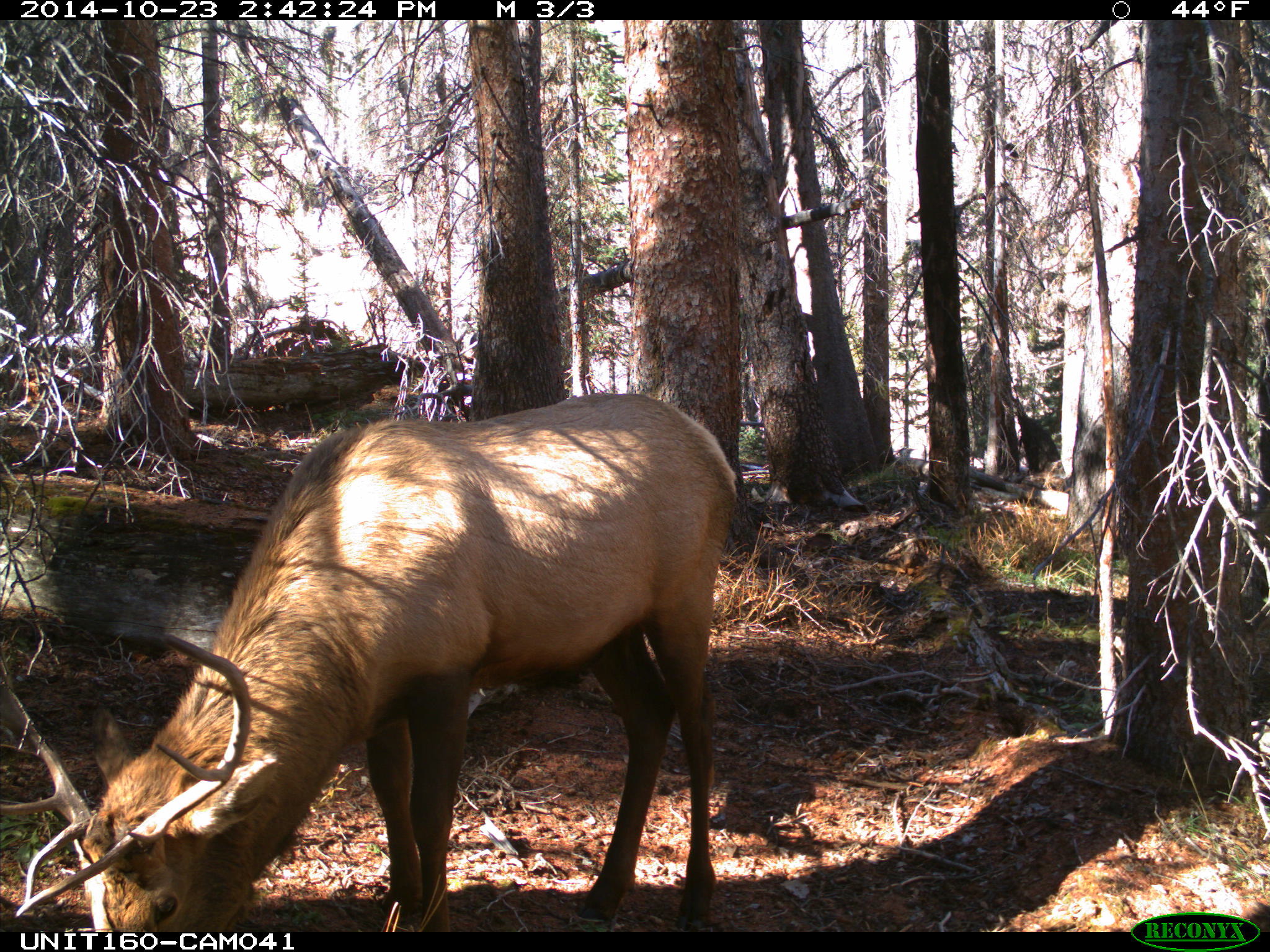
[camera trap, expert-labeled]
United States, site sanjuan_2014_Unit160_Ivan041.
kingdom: Animalia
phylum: Chordata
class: Mammalia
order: Artiodactyla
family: Cervidae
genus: Cervus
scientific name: Cervus elaphus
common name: red deer